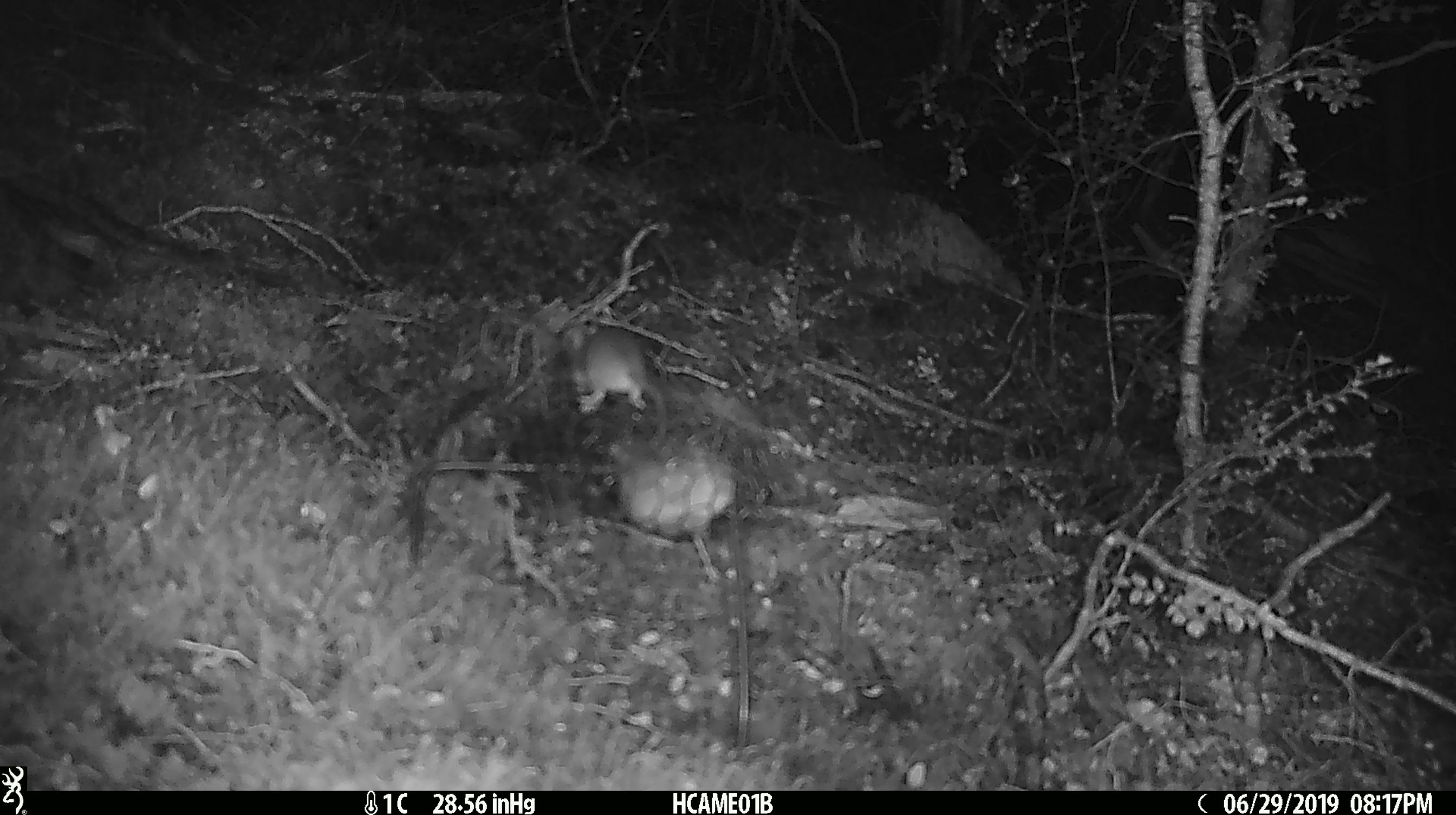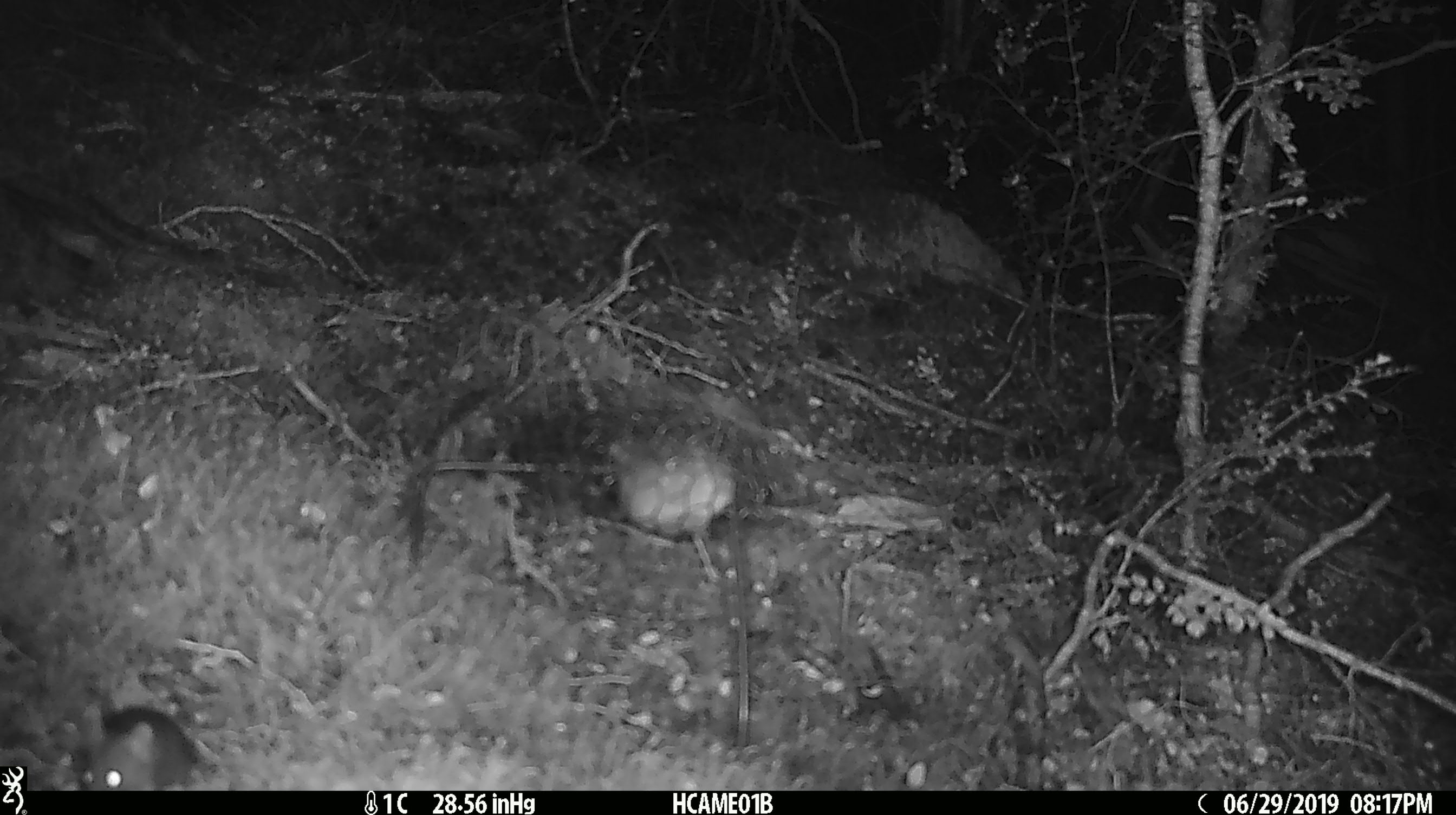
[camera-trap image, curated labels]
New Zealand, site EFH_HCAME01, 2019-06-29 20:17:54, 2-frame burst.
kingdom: Animalia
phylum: Chordata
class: Mammalia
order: Rodentia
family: Muridae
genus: Mus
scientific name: Mus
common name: mouse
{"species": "mouse (Mus)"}